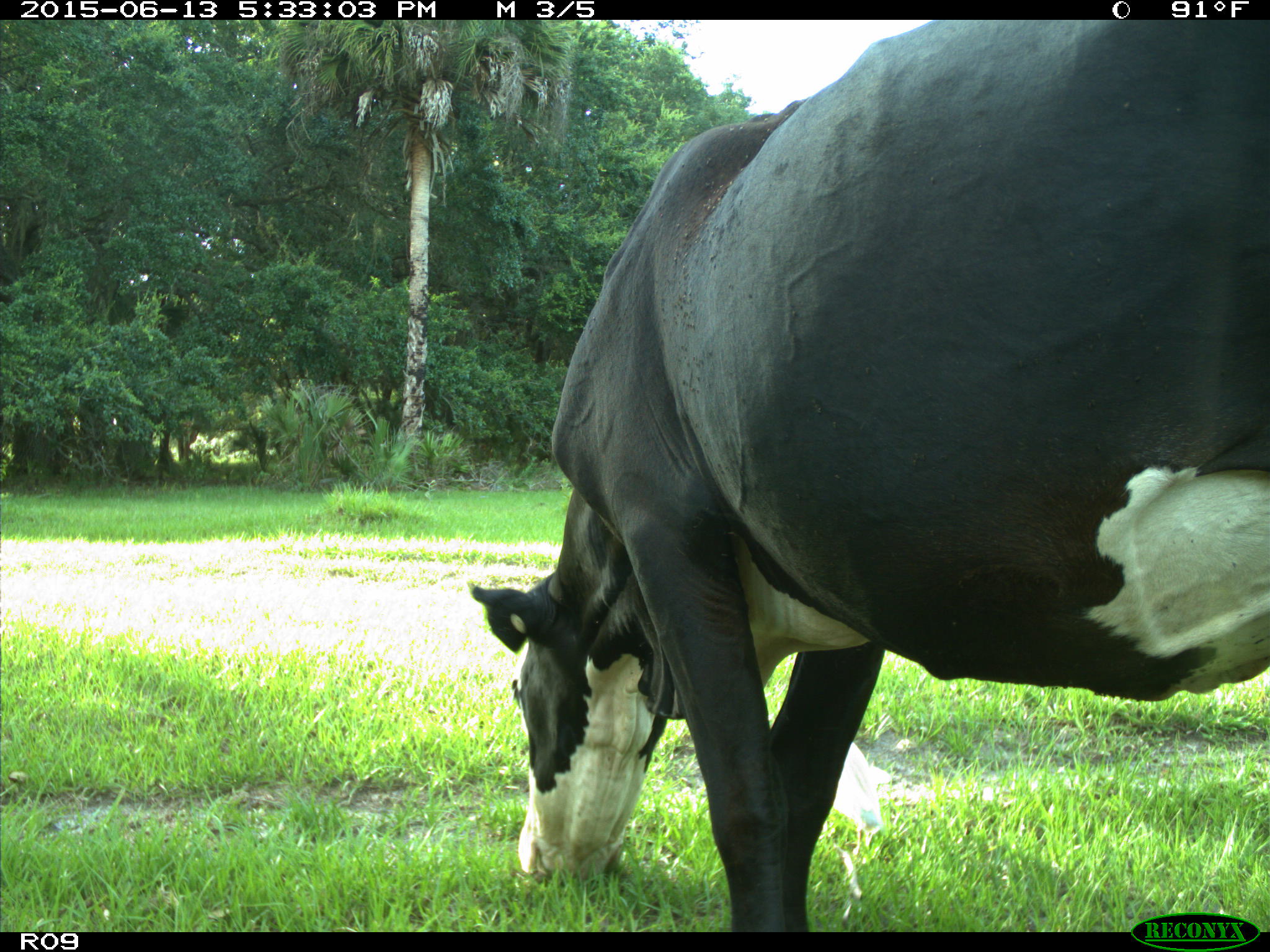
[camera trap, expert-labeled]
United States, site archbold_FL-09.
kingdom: Animalia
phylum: Chordata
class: Mammalia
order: Artiodactyla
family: Bovidae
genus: Bos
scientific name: Bos taurus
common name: domestic cow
Bos taurus (domestic cow).